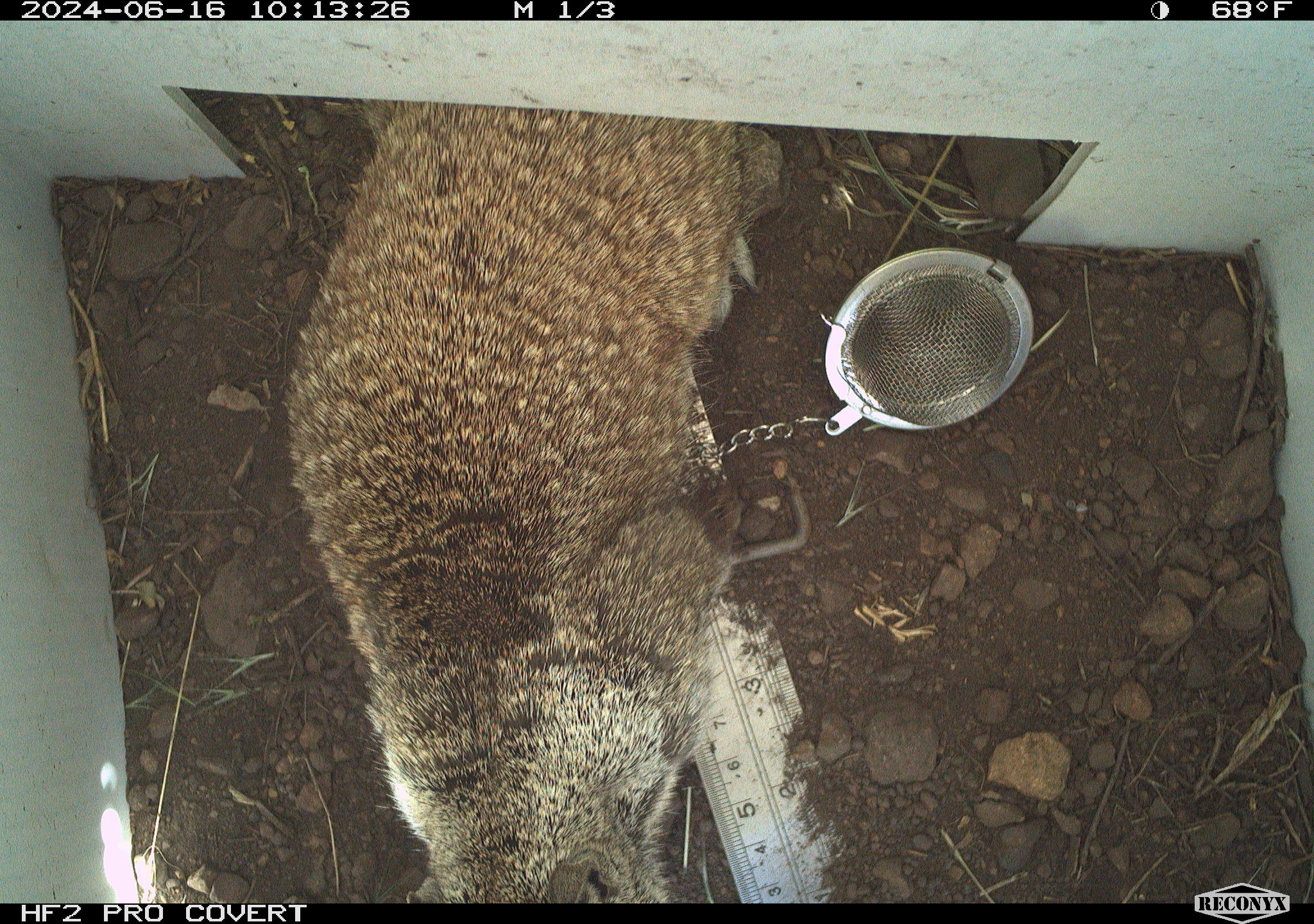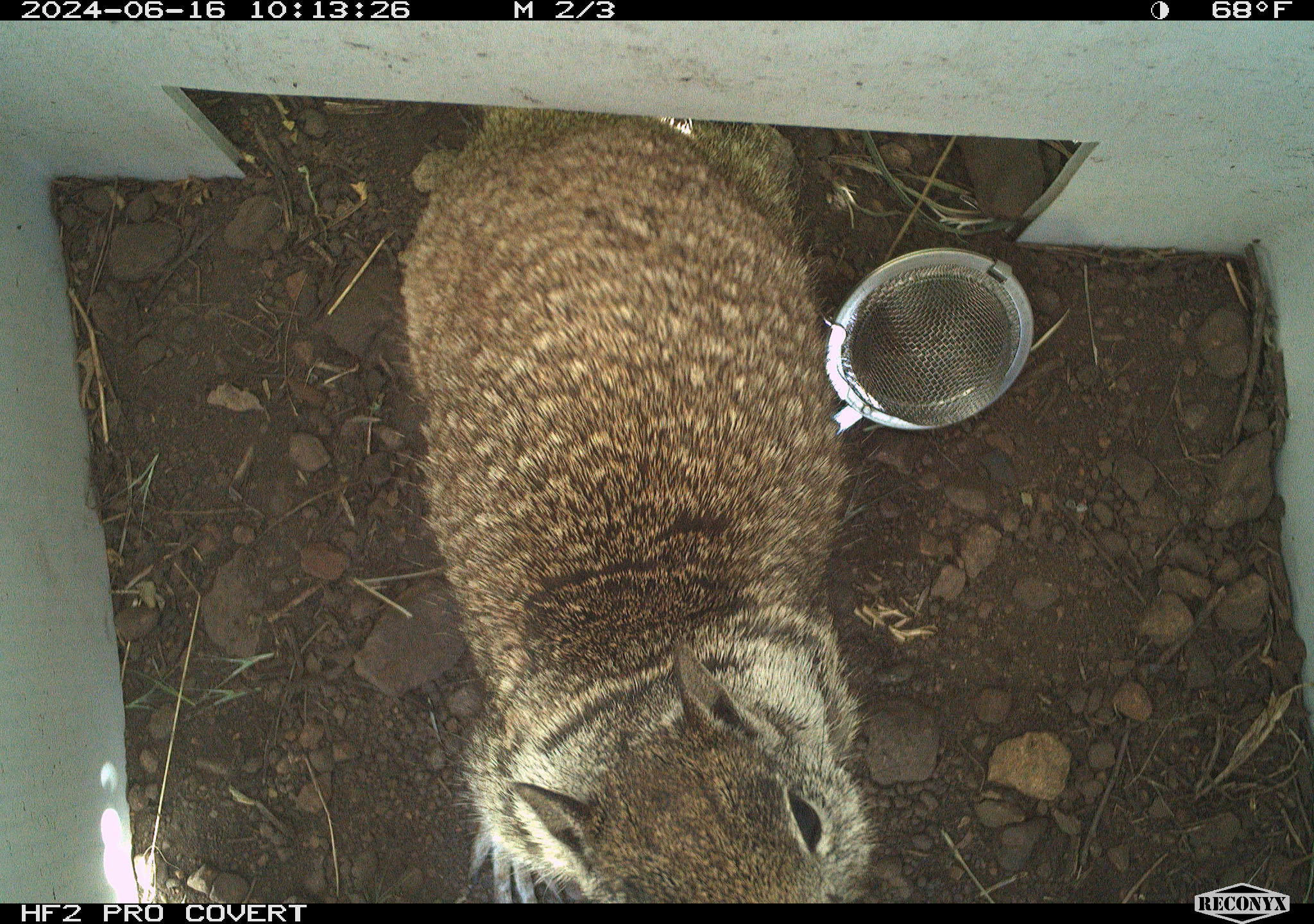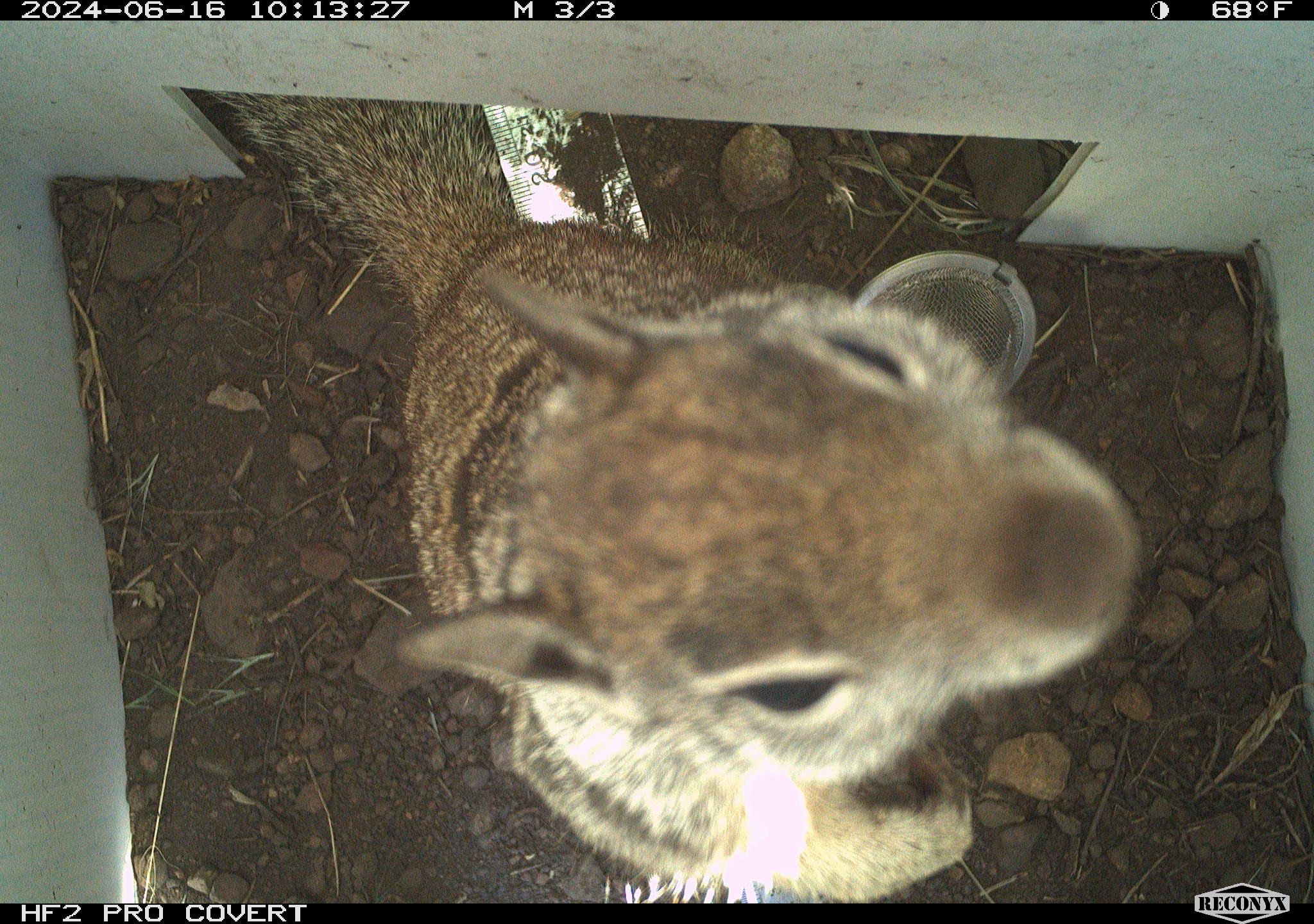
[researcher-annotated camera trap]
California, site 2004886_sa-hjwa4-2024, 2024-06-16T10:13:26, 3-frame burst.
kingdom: Animalia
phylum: Chordata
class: Mammalia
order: Rodentia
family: Sciuridae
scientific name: Sciuridae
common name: squirrels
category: sciuridae family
Sciuridae family (squirrels) (Sciuridae).